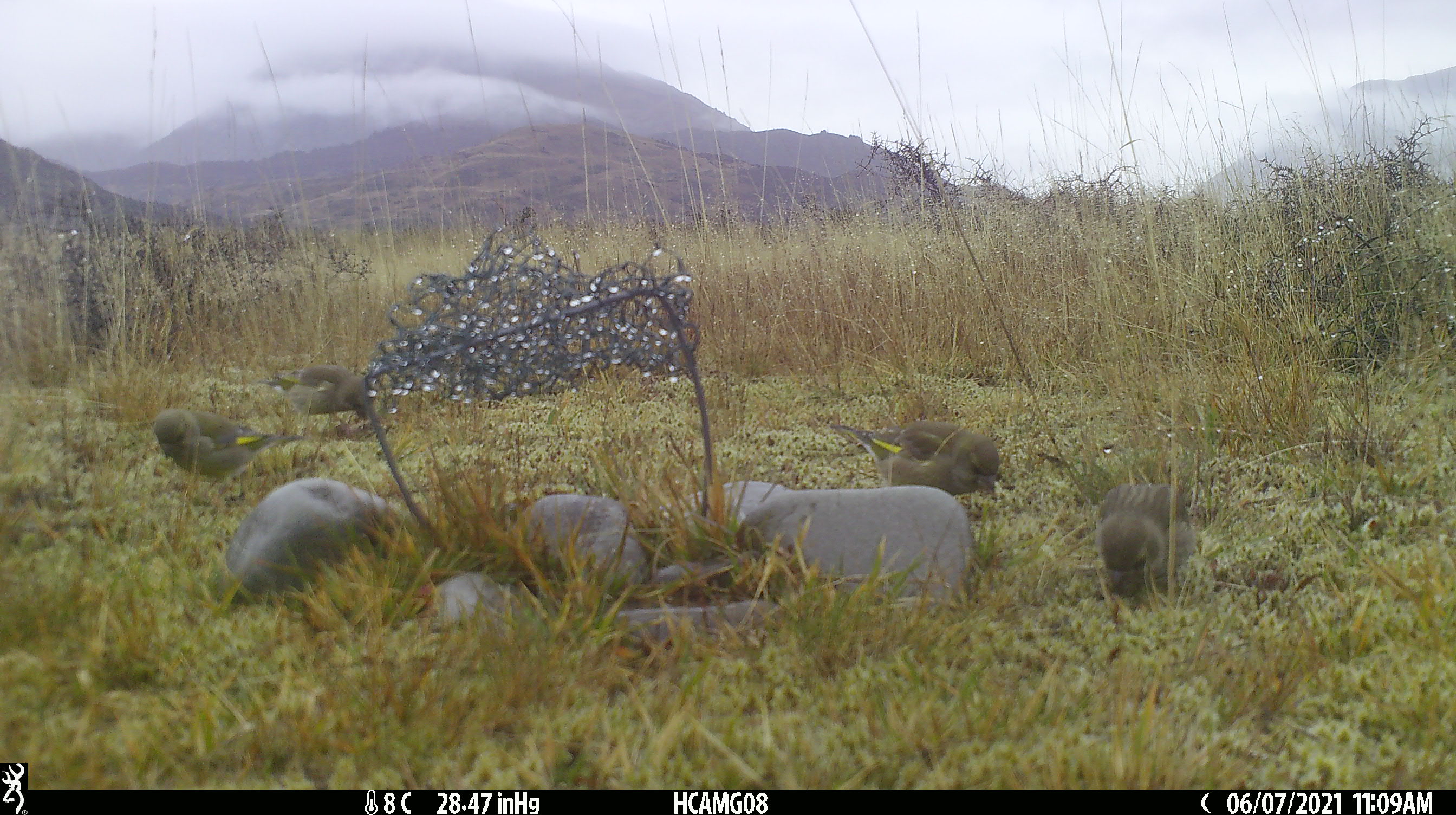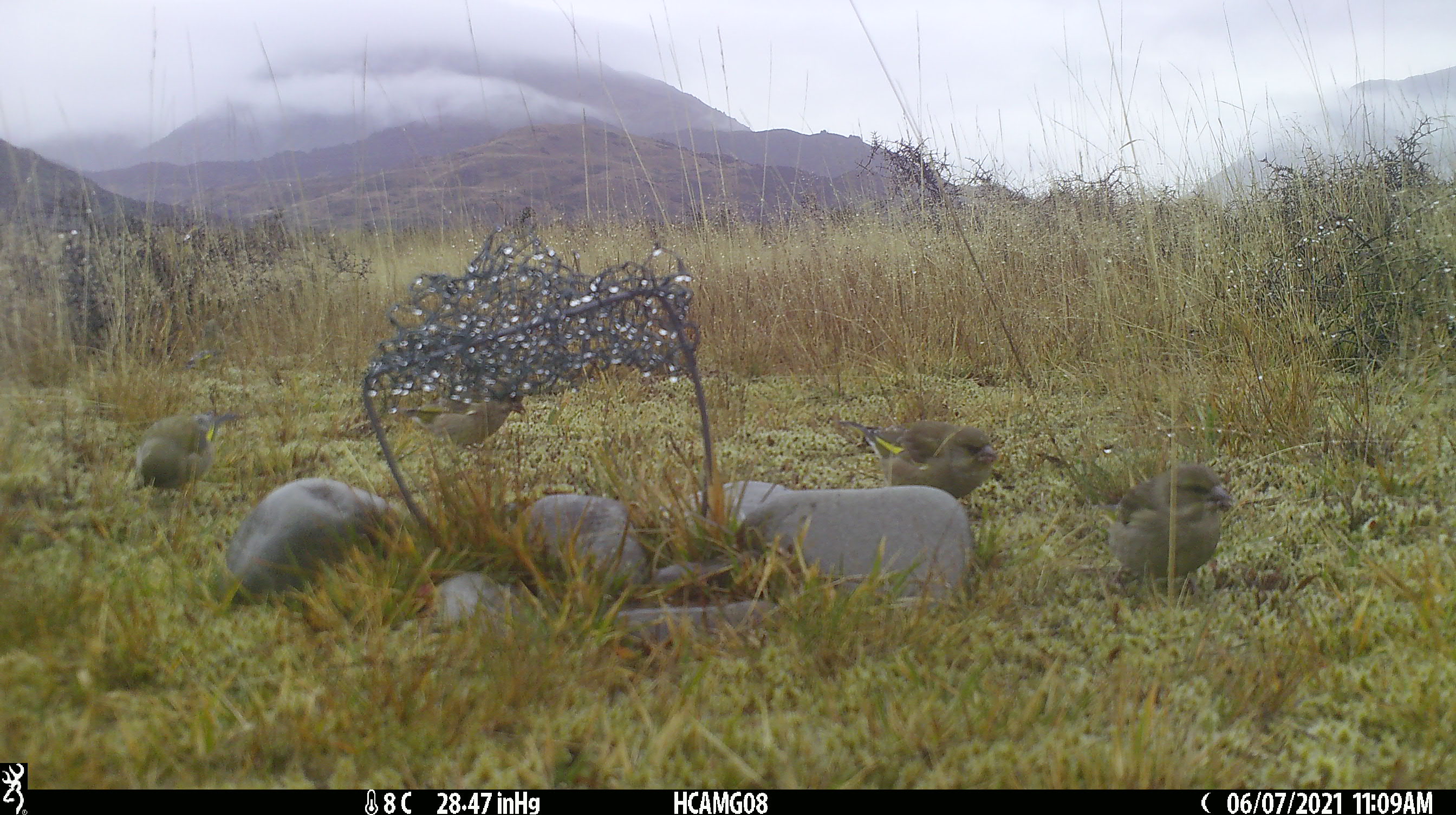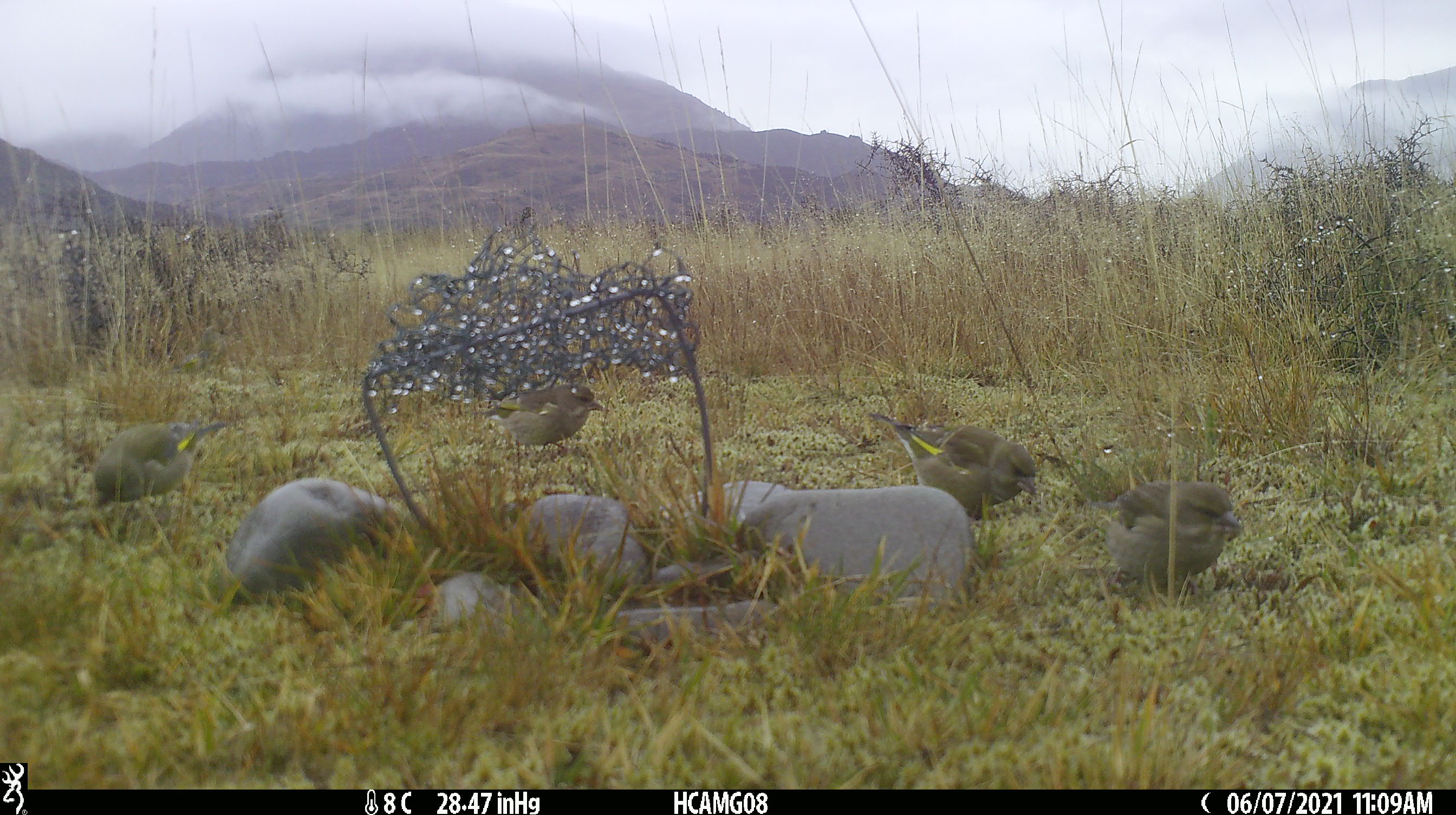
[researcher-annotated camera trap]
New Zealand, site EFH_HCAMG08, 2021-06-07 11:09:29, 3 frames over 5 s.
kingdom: Animalia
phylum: Chordata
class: Aves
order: Passeriformes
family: Fringillidae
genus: Chloris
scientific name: Chloris chloris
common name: greenfinch